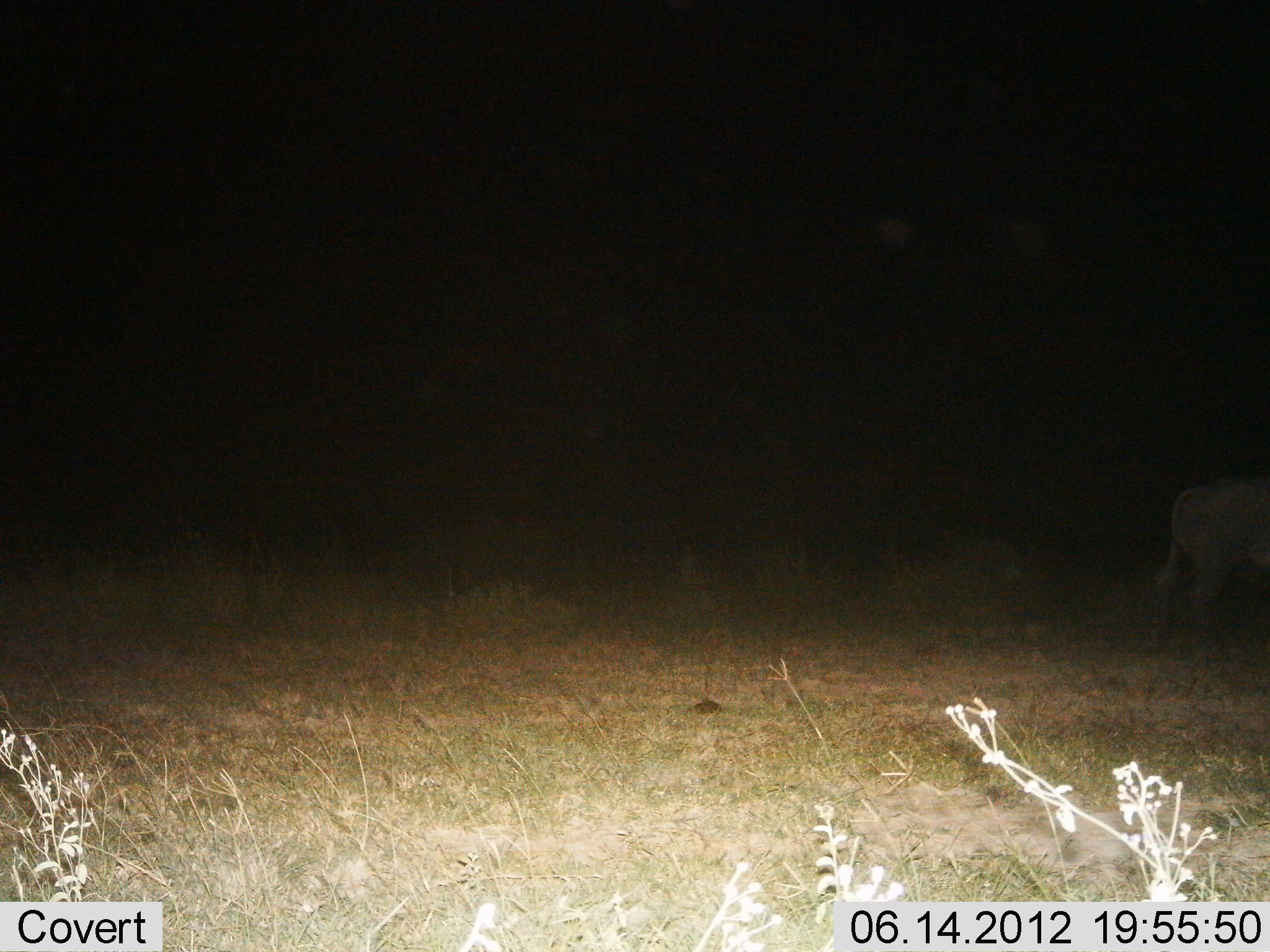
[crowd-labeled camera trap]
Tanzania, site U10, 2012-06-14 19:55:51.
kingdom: Animalia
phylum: Chordata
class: Mammalia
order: Artiodactyla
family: Bovidae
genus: Syncerus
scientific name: Syncerus caffer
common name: cape buffalo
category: buffalo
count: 1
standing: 43%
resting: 0%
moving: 57%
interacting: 0%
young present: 0%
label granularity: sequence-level